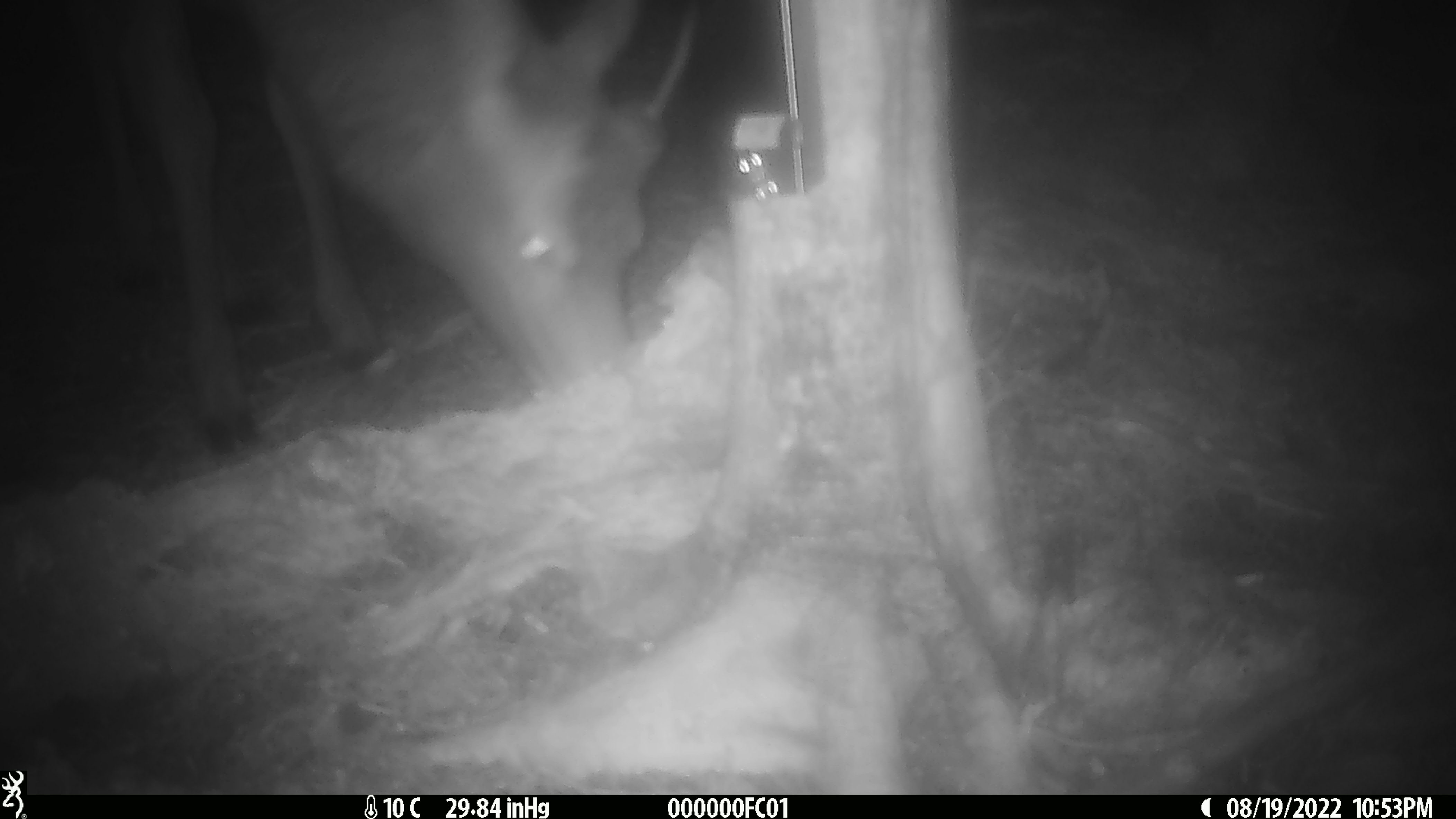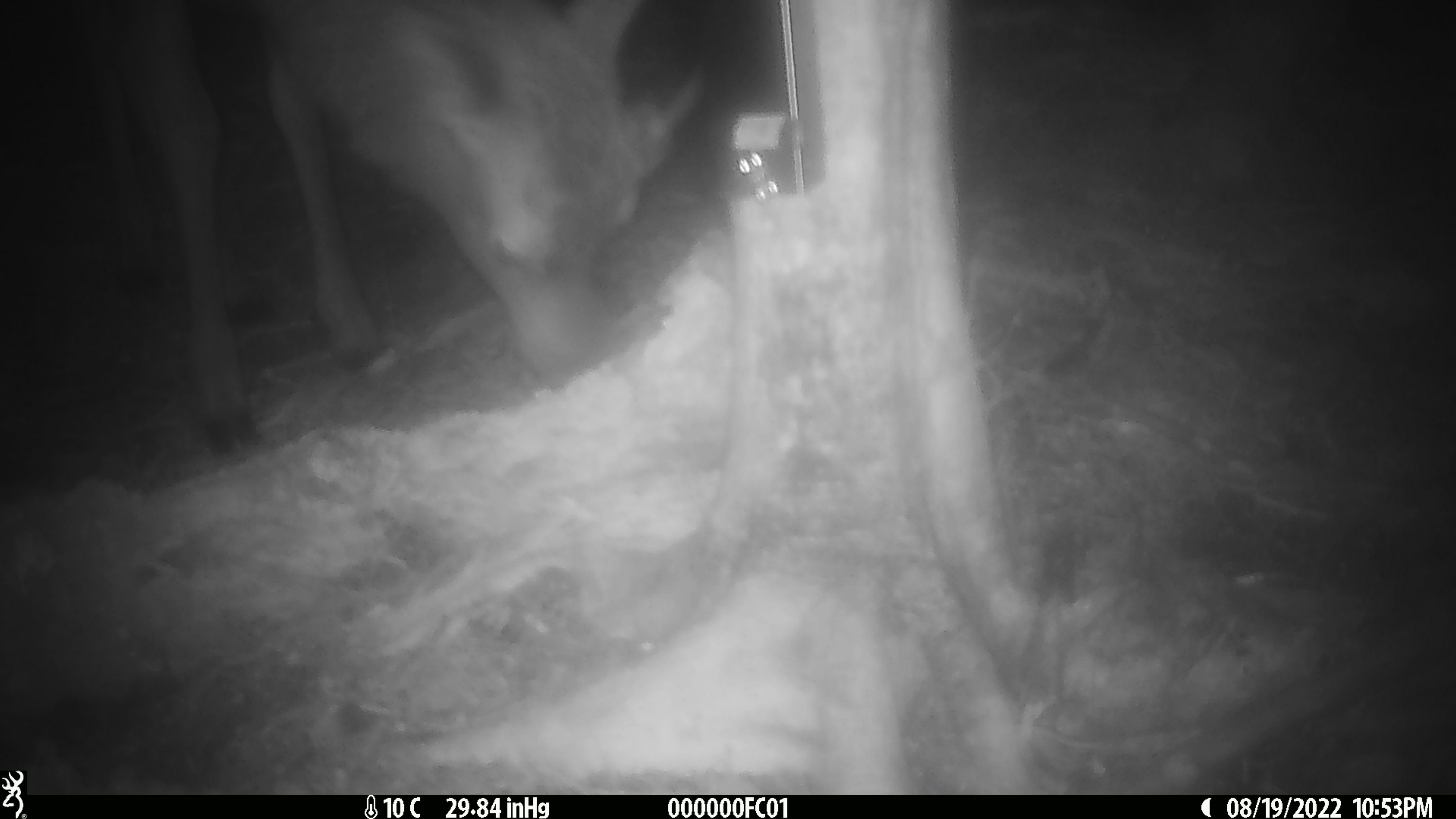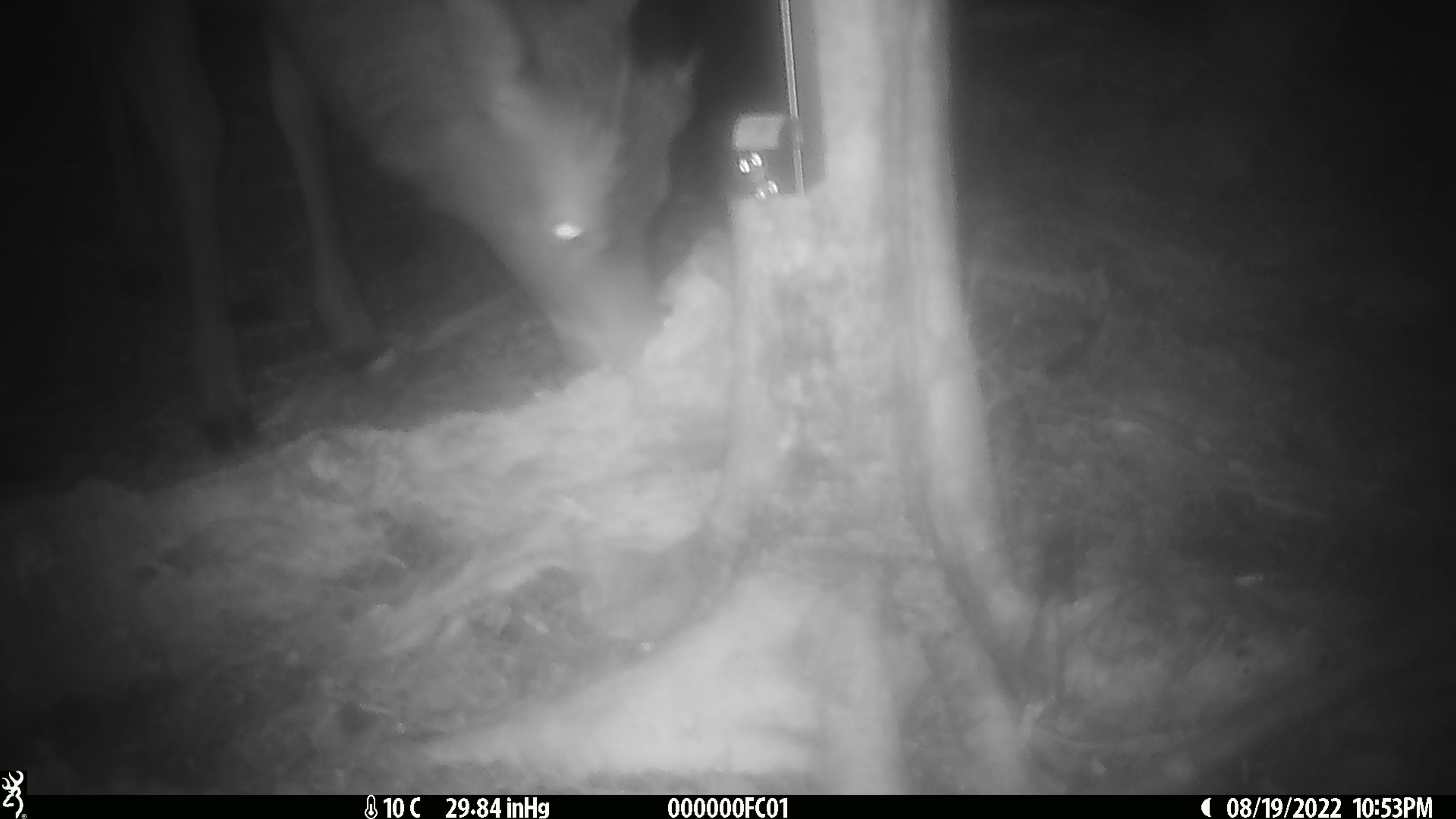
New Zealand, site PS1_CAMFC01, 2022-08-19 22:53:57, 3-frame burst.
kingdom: Animalia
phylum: Chordata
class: Mammalia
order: Artiodactyla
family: Cervidae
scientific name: Cervidae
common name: deer